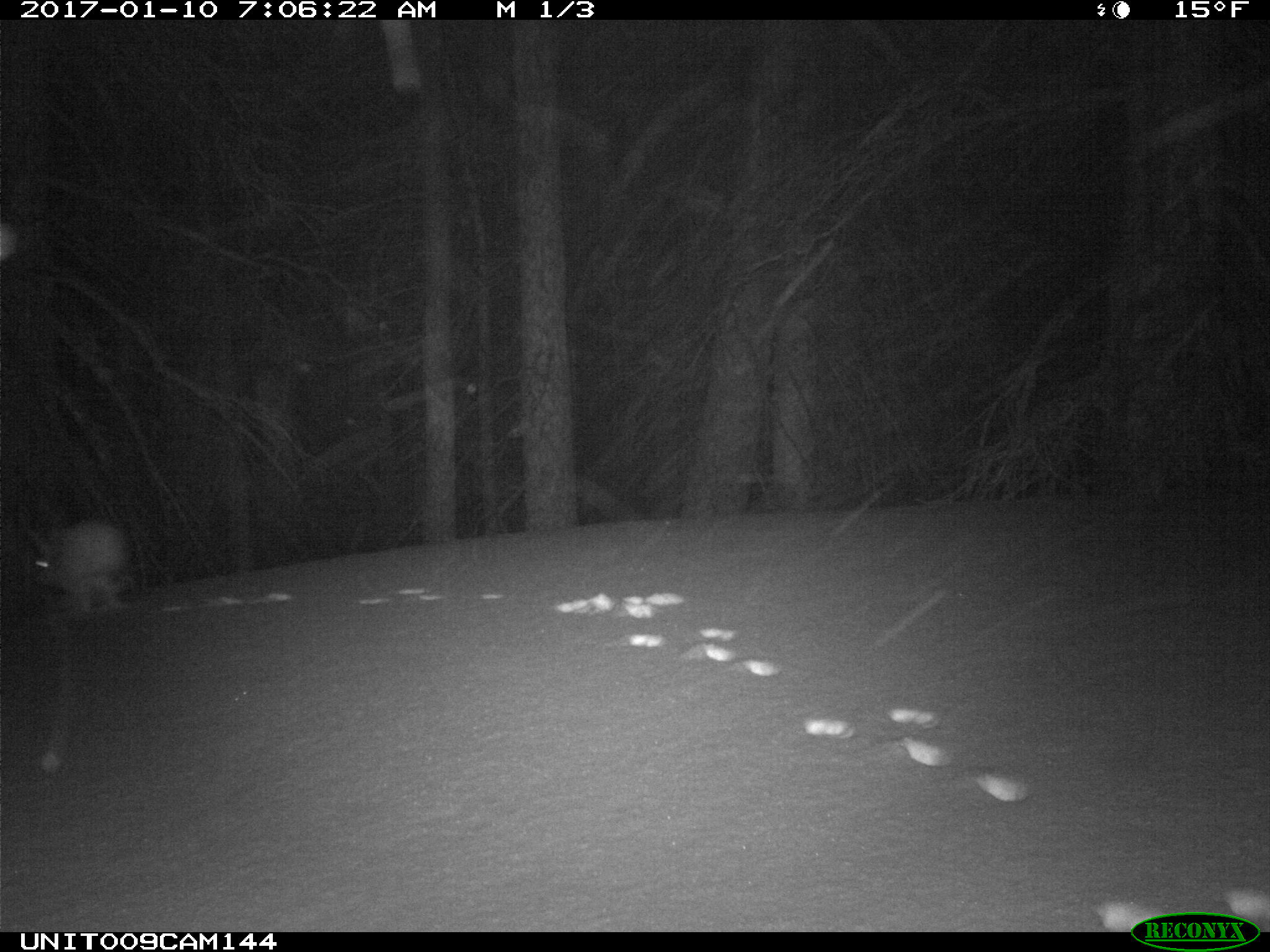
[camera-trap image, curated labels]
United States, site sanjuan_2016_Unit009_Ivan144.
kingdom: Animalia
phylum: Chordata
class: Mammalia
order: Lagomorpha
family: Leporidae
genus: Lepus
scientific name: Lepus americanus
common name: snowshoe hare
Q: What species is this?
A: Lepus americanus (snowshoe hare).